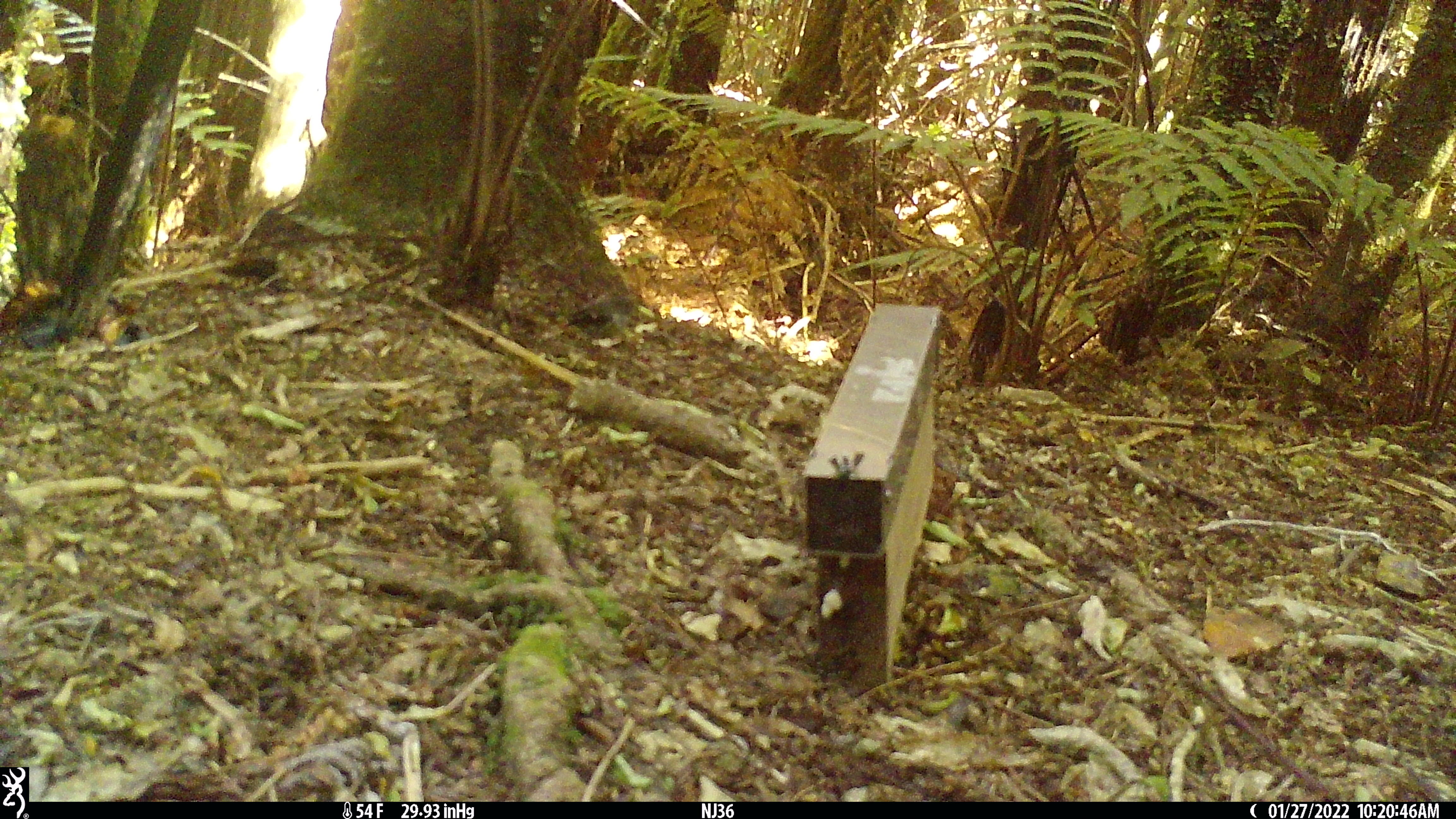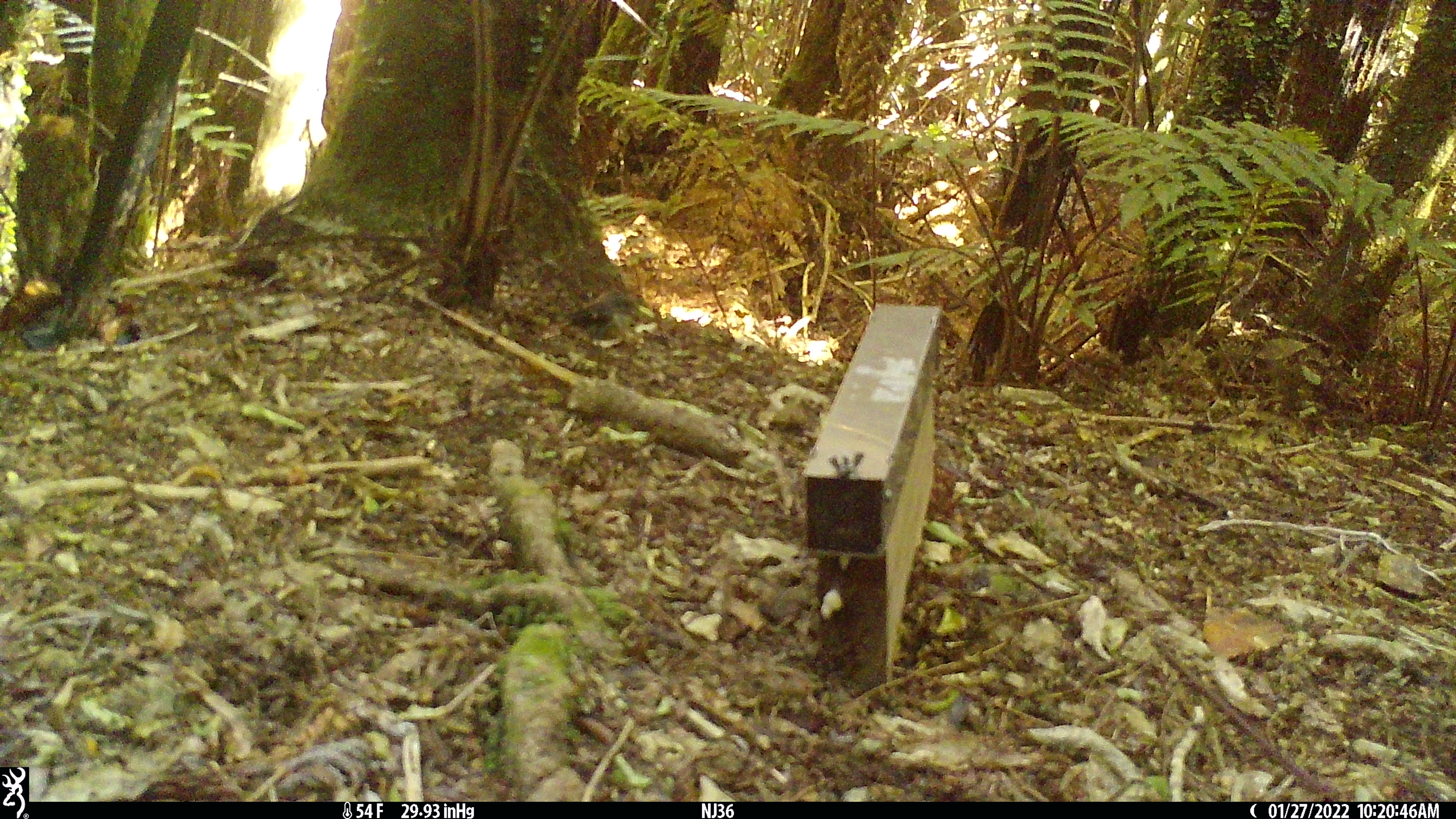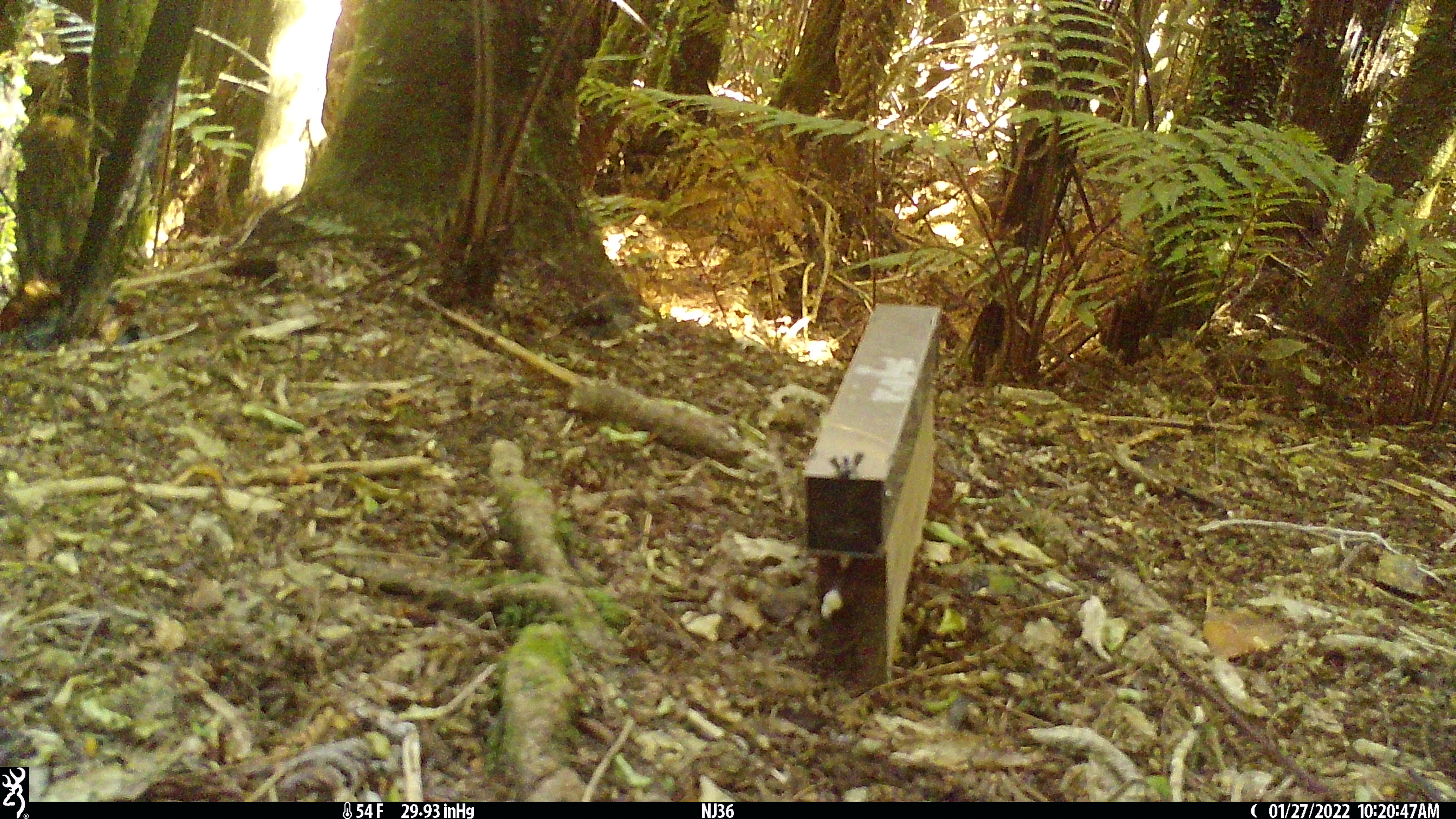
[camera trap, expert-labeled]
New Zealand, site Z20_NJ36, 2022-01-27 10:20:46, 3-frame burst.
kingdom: Animalia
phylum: Chordata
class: Aves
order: Passeriformes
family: Petroicidae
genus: Petroica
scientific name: Petroica macrocephala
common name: tomtit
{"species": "tomtit (Petroica macrocephala)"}